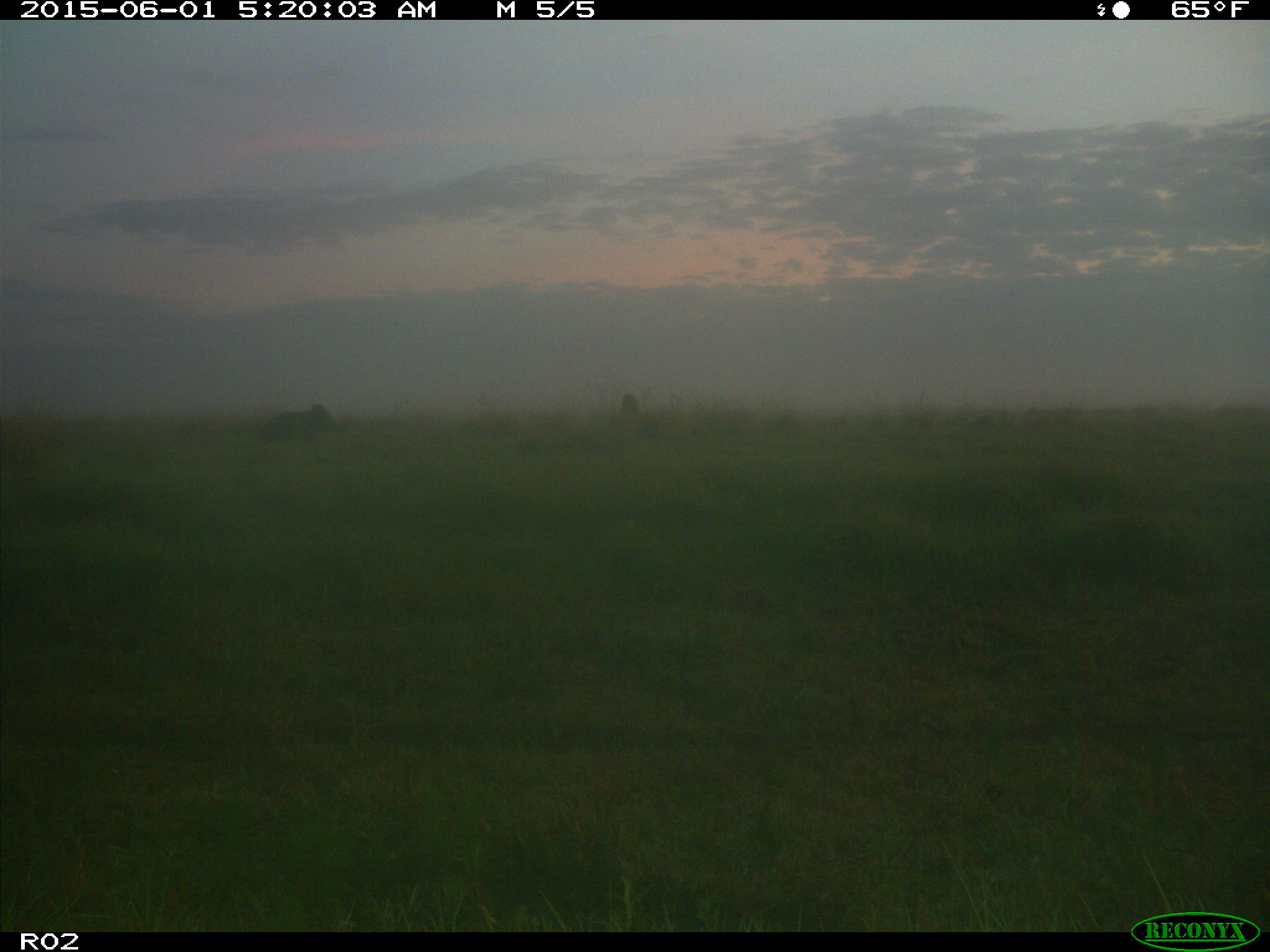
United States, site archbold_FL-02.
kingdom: Animalia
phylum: Chordata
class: Mammalia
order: Artiodactyla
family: Bovidae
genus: Bos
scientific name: Bos taurus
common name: domestic cow